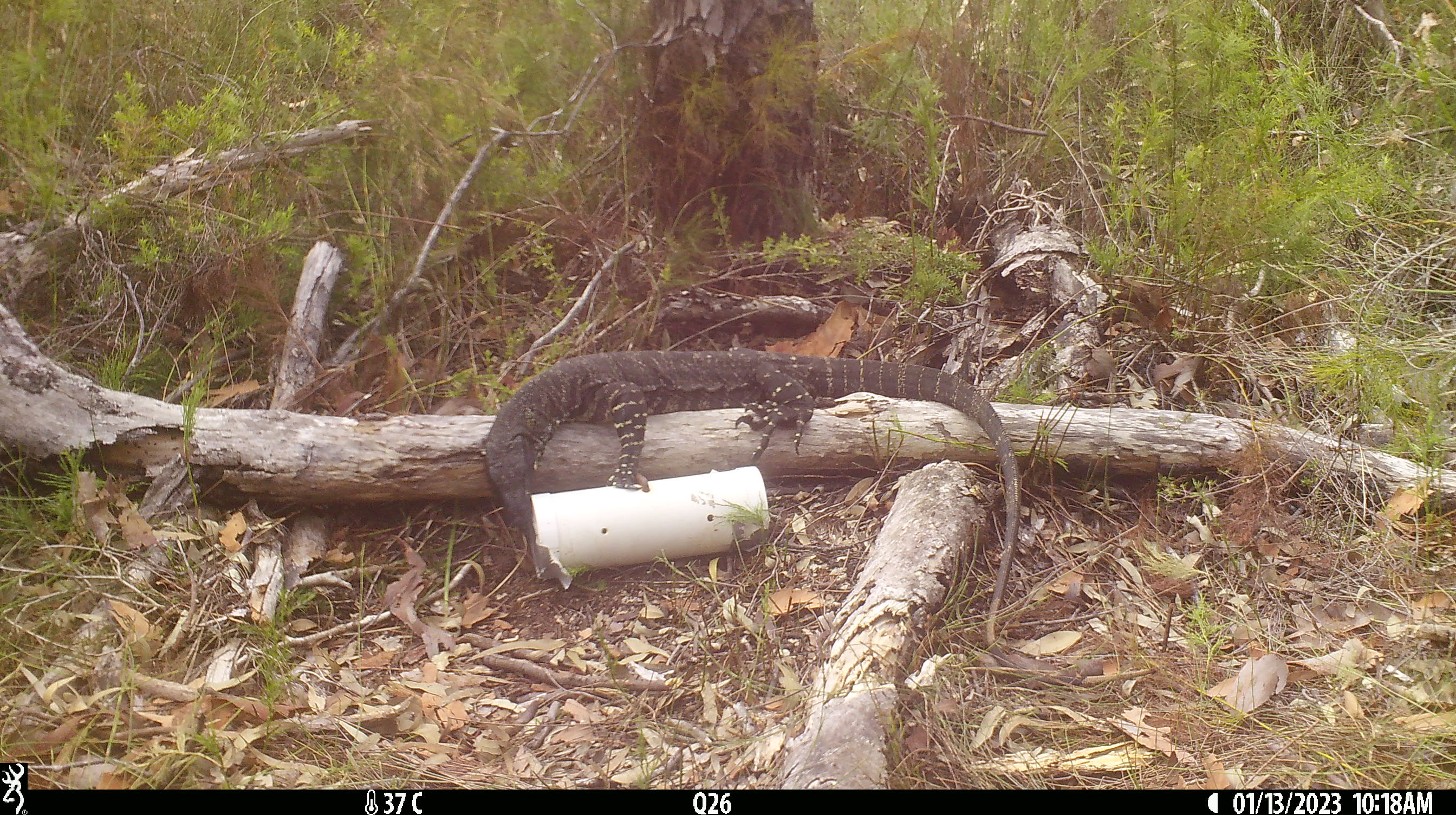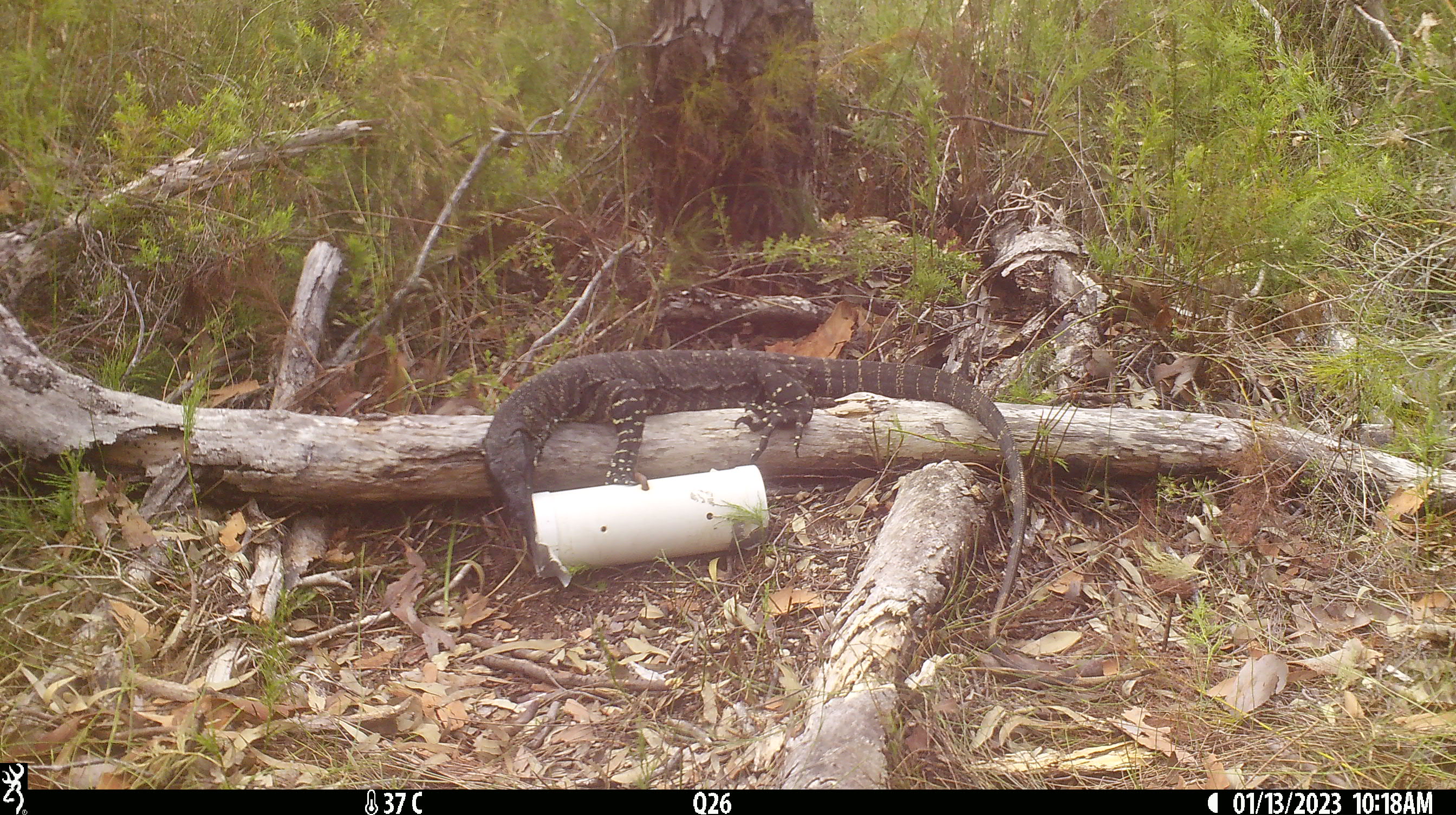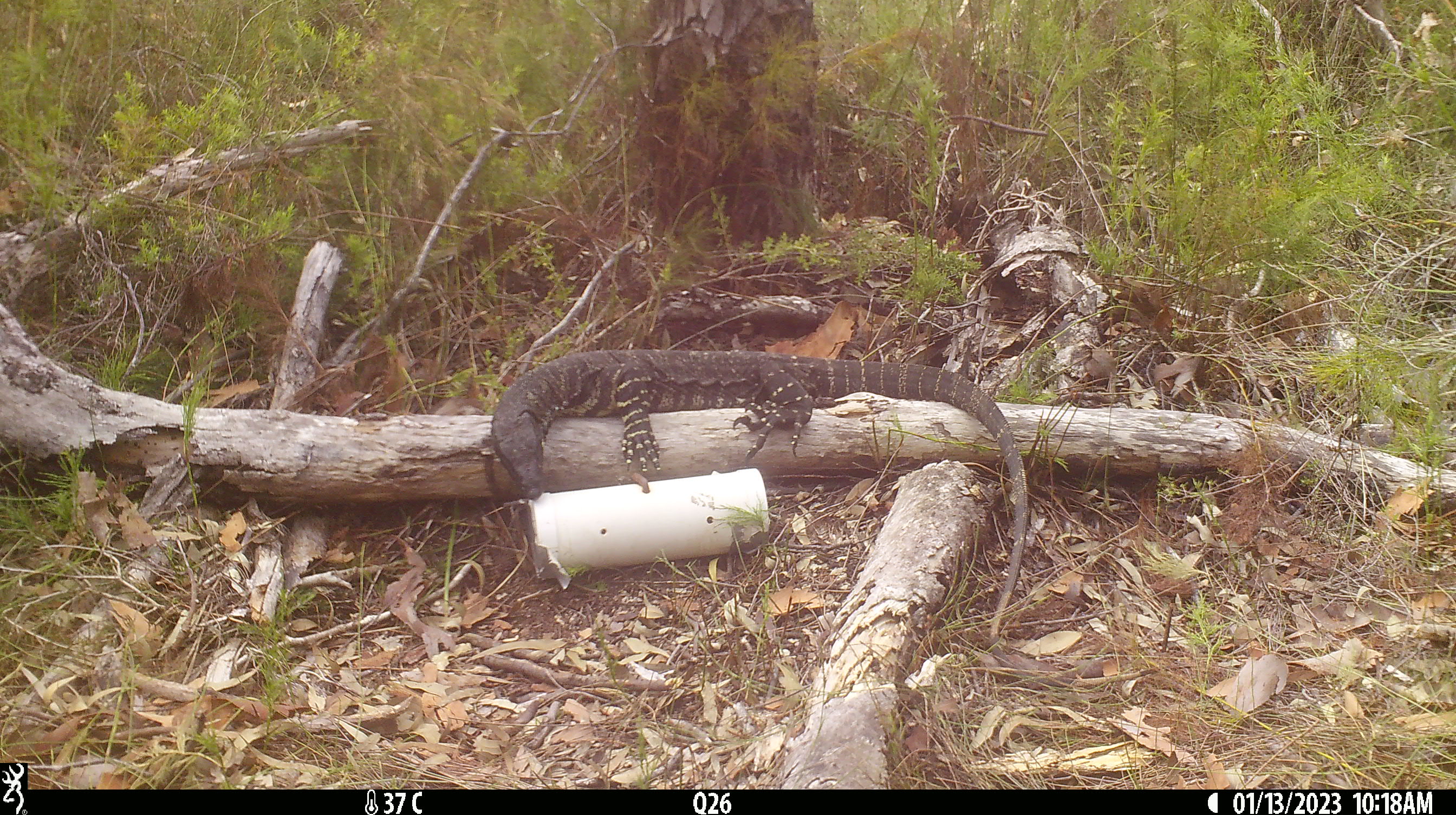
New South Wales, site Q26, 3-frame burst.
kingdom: Animalia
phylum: Chordata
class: Reptilia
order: Squamata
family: Varanidae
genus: Varanus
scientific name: Varanus varius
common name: lace monitor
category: goanna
Goanna (lace monitor) (Varanus varius).